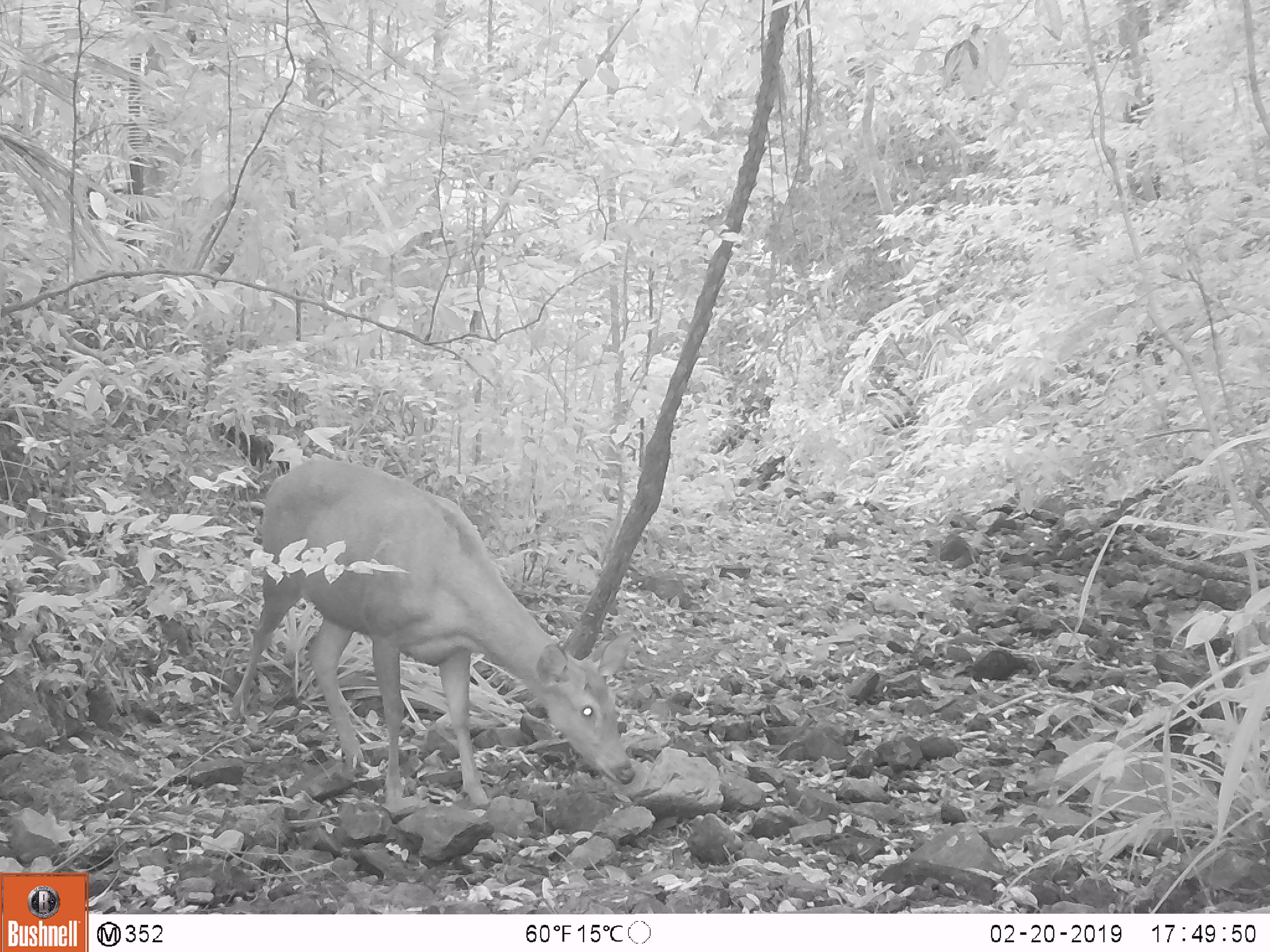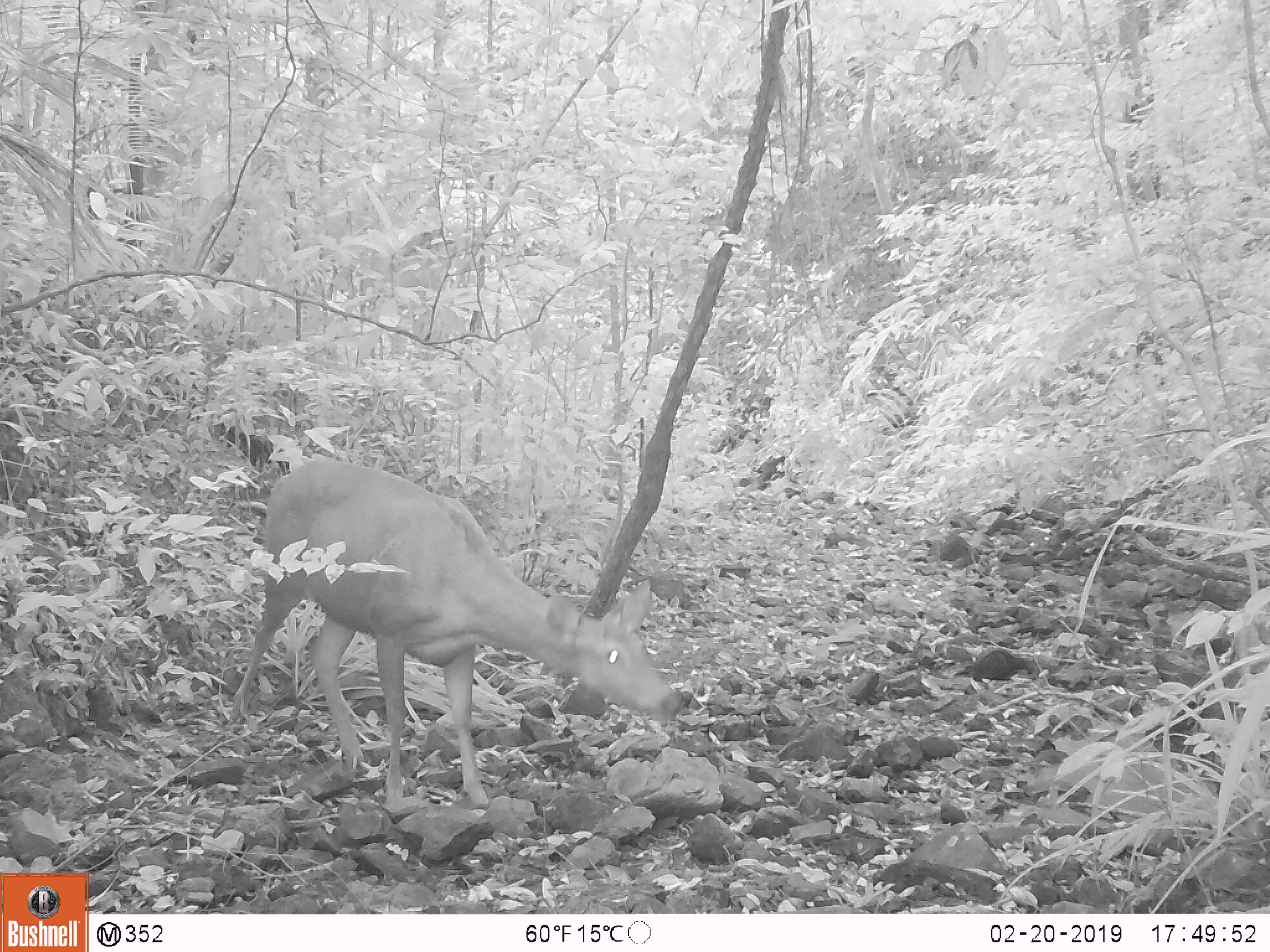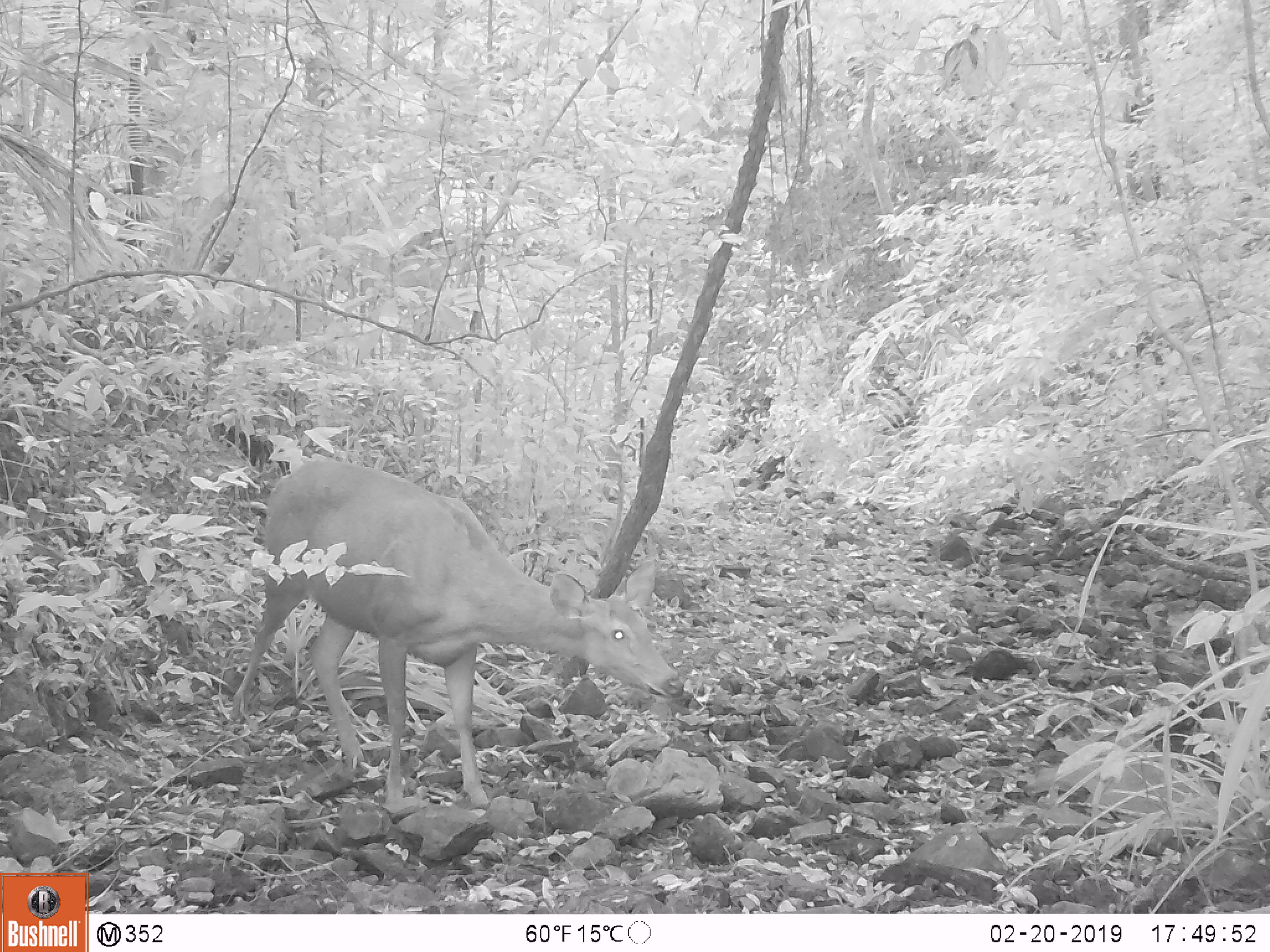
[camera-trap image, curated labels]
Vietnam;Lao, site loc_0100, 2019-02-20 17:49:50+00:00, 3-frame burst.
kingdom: Animalia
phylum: Chordata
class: Mammalia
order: Artiodactyla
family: Cervidae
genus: Rusa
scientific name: Rusa unicolor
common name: sambar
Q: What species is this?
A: Sambar (Rusa unicolor).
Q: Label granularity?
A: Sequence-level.